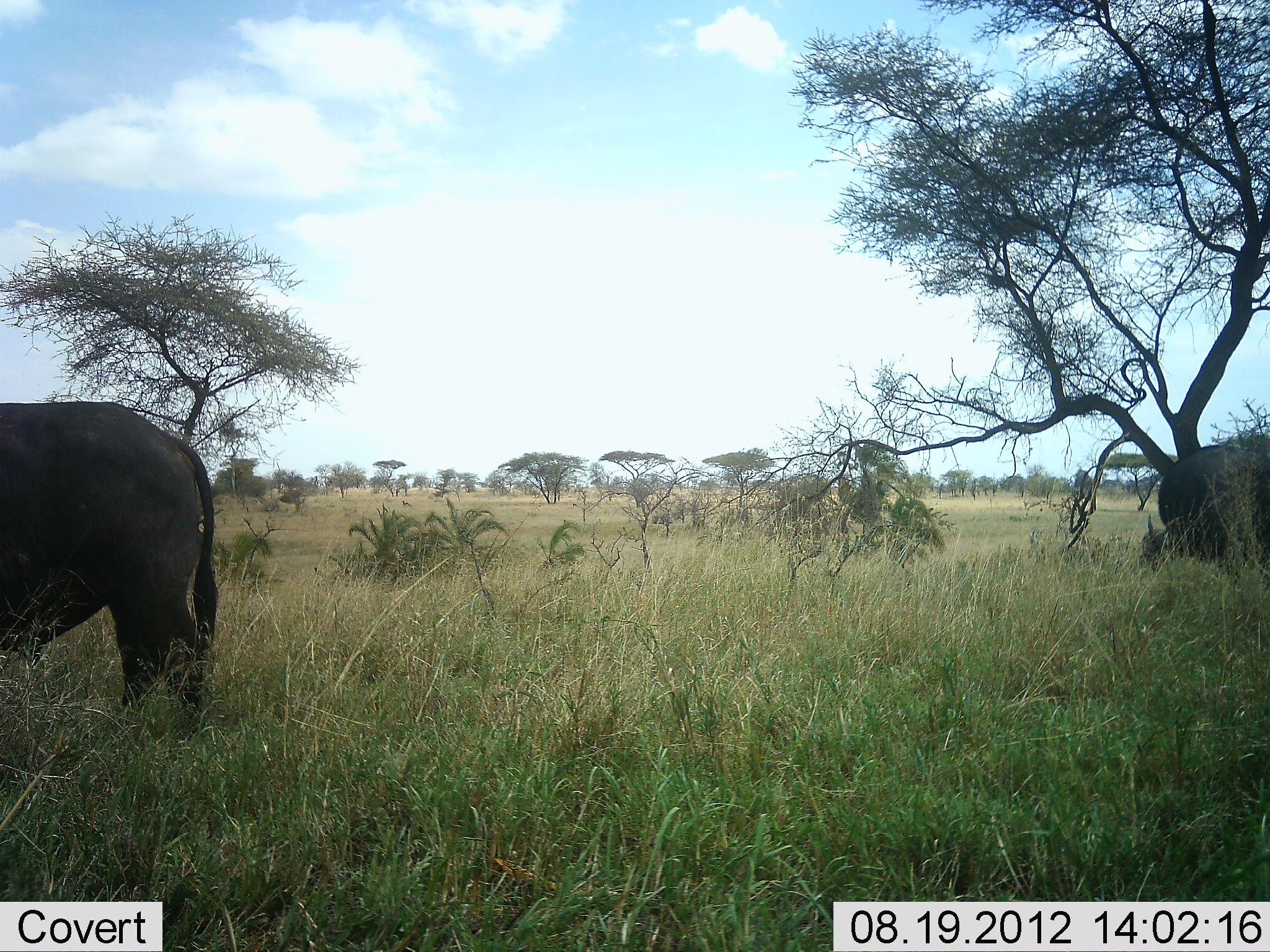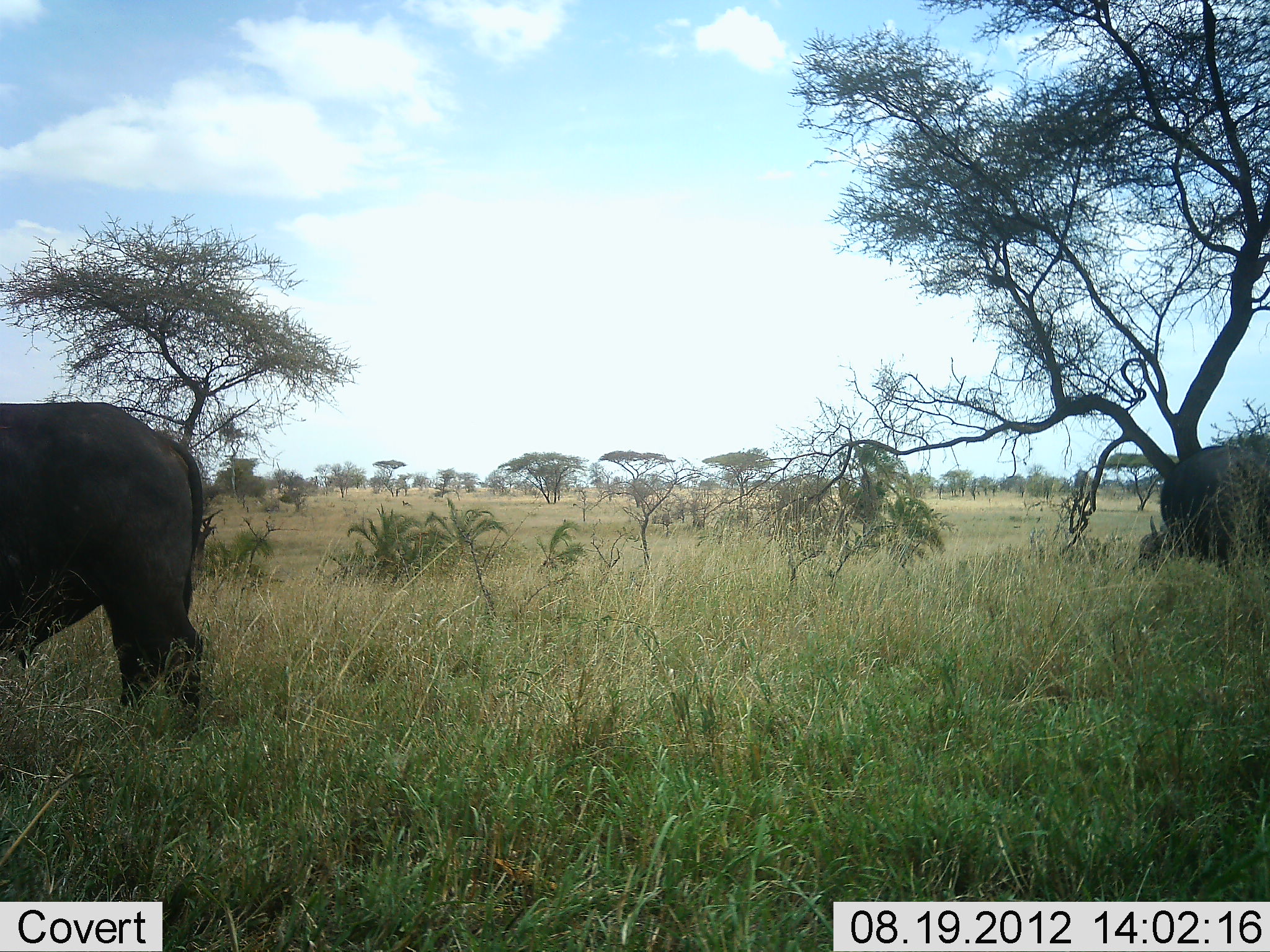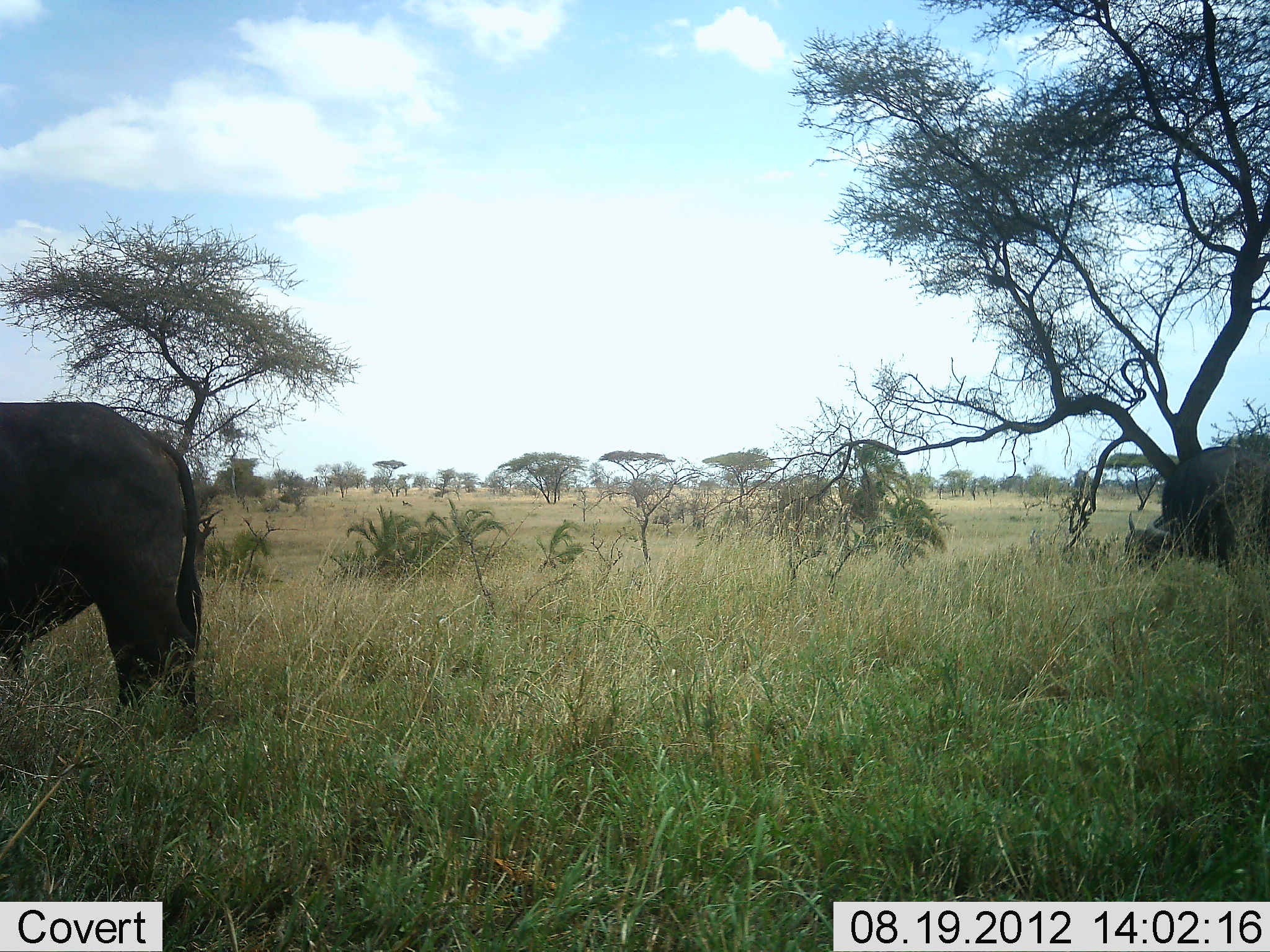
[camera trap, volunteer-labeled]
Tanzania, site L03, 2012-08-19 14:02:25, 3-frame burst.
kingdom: Animalia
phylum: Chordata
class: Mammalia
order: Artiodactyla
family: Bovidae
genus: Syncerus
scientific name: Syncerus caffer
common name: cape buffalo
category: buffalo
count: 2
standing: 50%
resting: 0%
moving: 10%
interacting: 0%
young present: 0%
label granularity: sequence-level